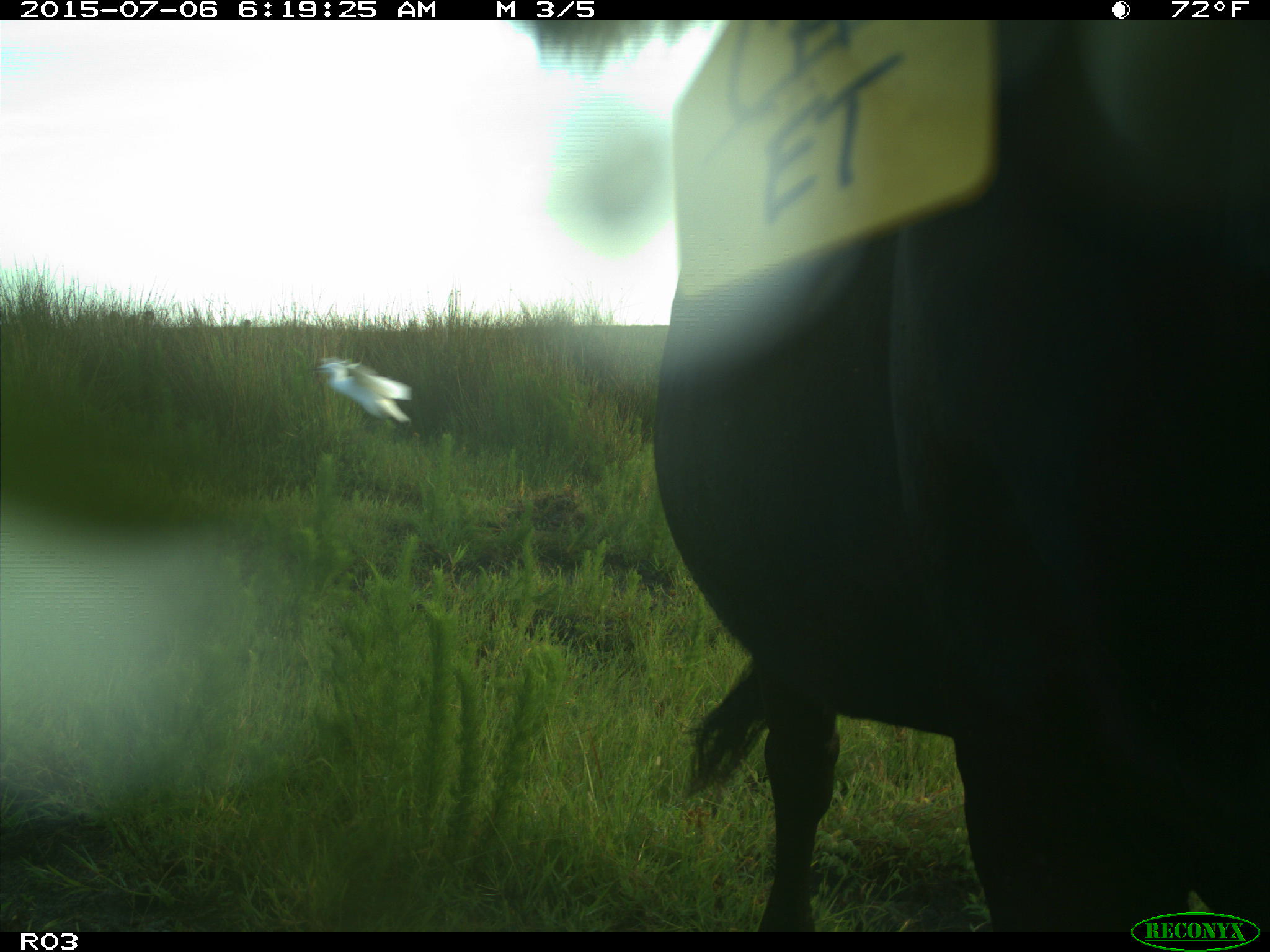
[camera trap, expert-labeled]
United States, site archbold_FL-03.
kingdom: Animalia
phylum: Chordata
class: Mammalia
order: Artiodactyla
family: Bovidae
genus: Bos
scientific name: Bos taurus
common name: domestic cow